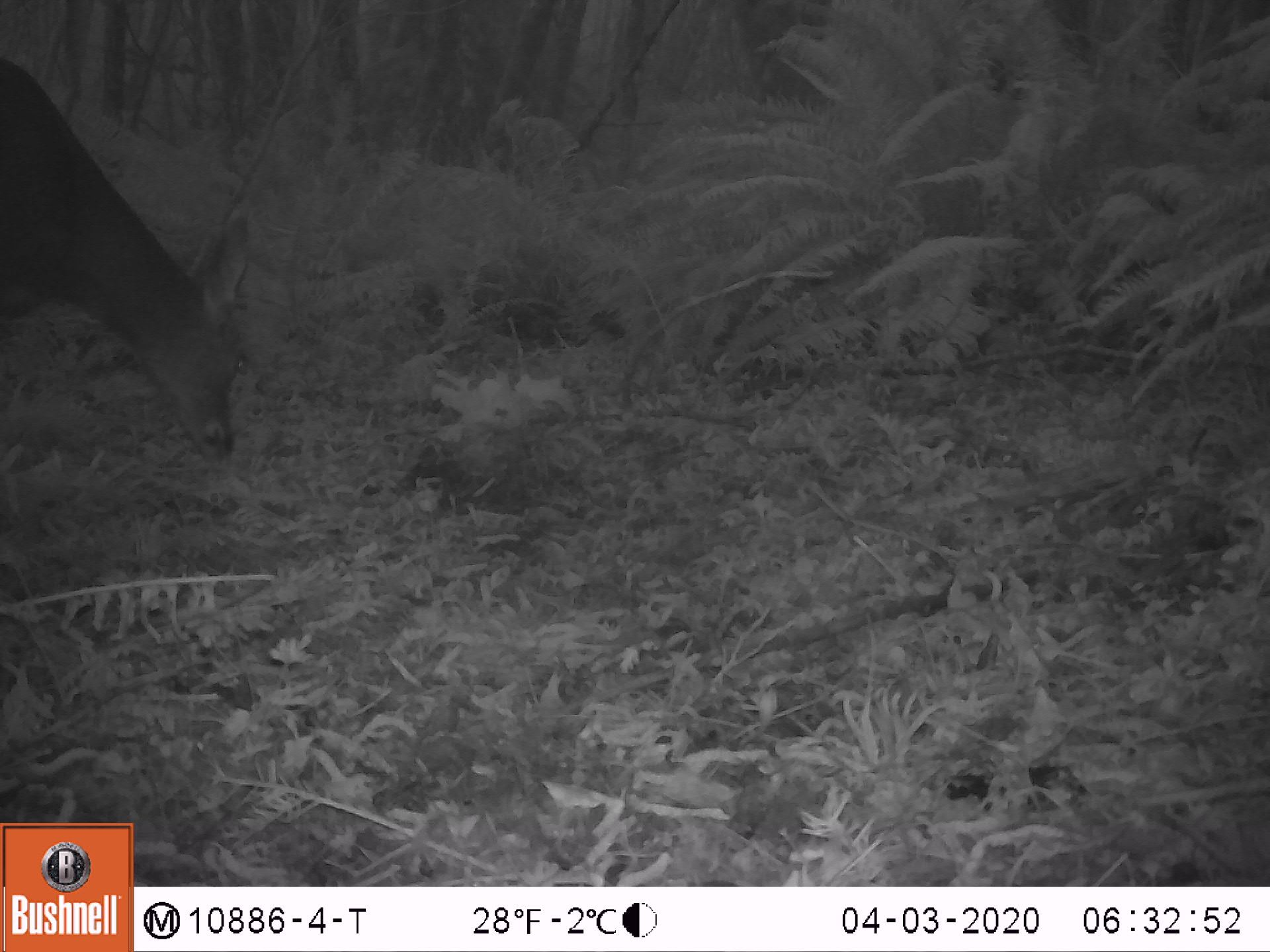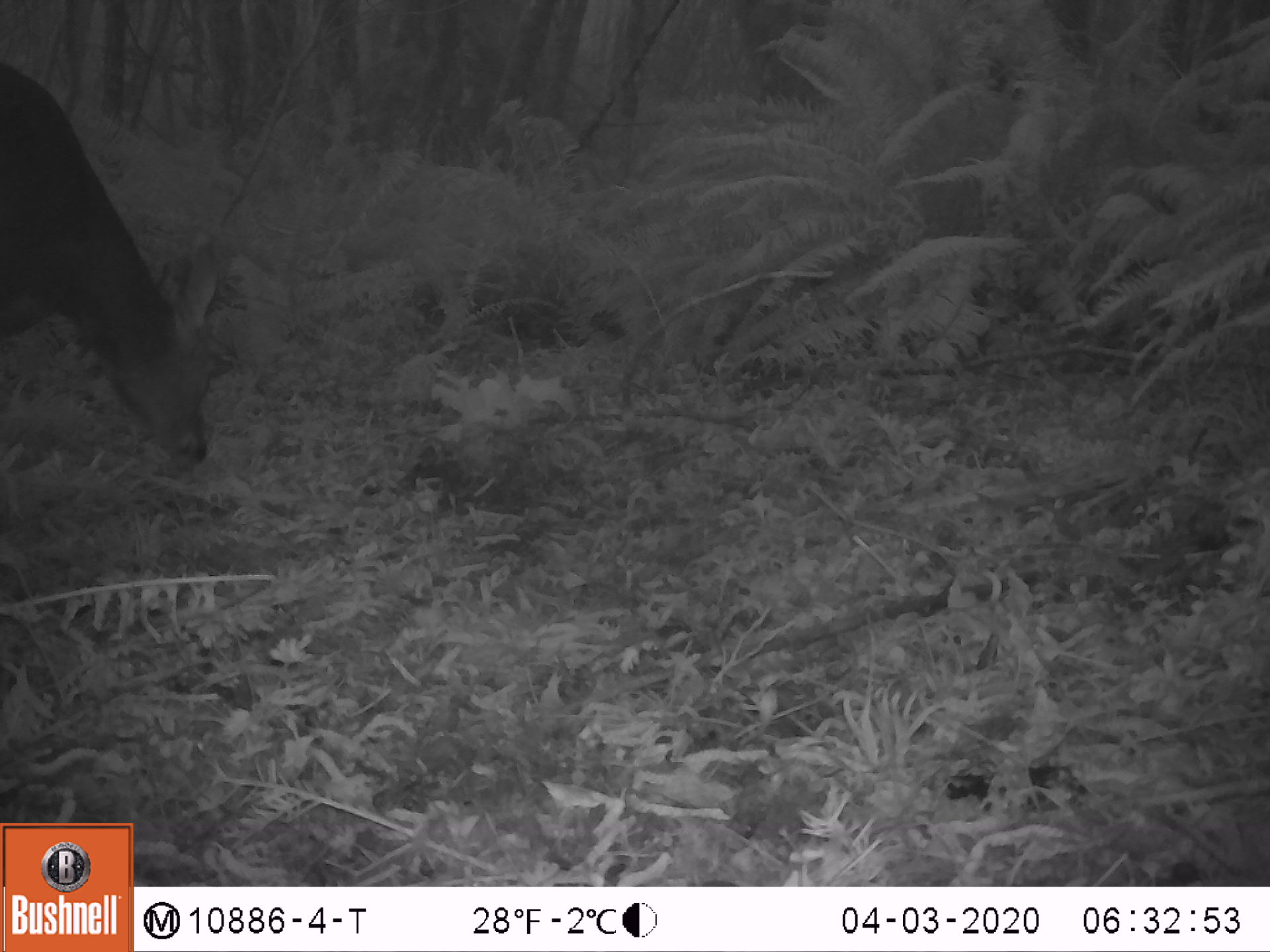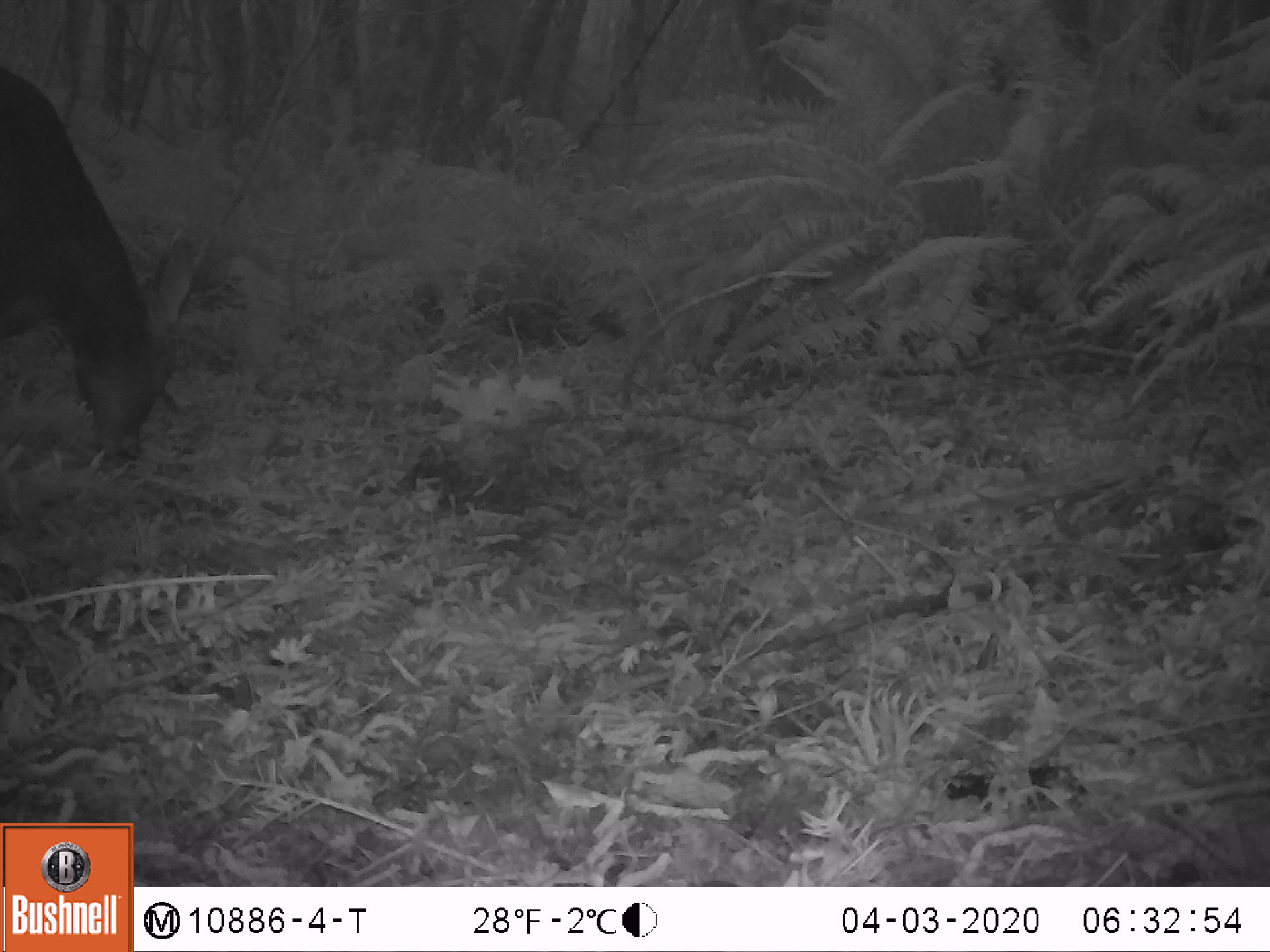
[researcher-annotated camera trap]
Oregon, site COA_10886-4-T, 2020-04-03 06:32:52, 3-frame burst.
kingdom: Animalia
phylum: Chordata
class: Mammalia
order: Artiodactyla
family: Cervidae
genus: Odocoileus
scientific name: Odocoileus hemionus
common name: black-tailed deer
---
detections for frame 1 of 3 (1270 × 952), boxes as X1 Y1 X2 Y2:
black-tailed deer: 0 40 247 463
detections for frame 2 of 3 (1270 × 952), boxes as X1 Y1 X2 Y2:
black-tailed deer: 0 53 230 472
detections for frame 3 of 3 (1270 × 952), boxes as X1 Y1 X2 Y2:
black-tailed deer: 0 56 214 477